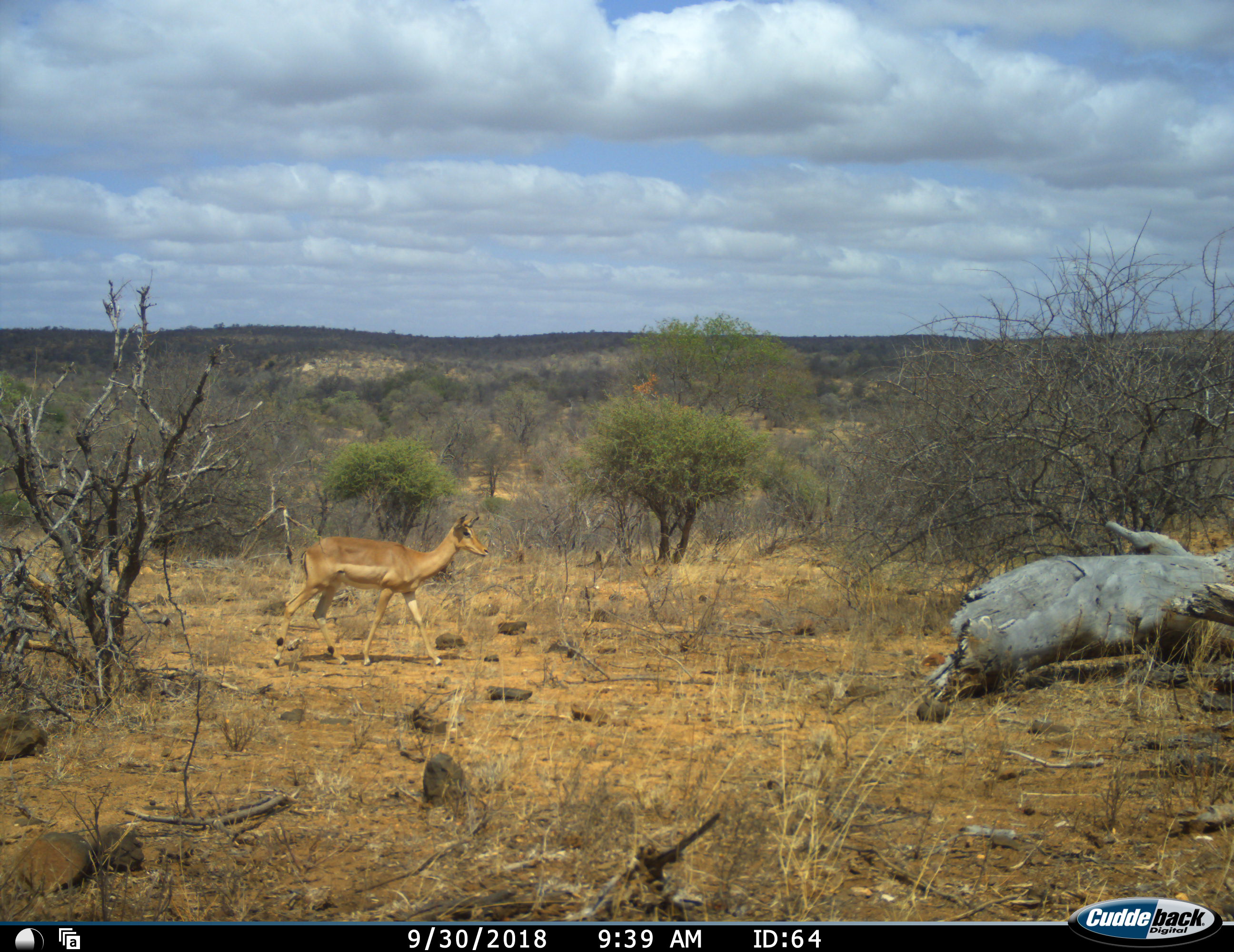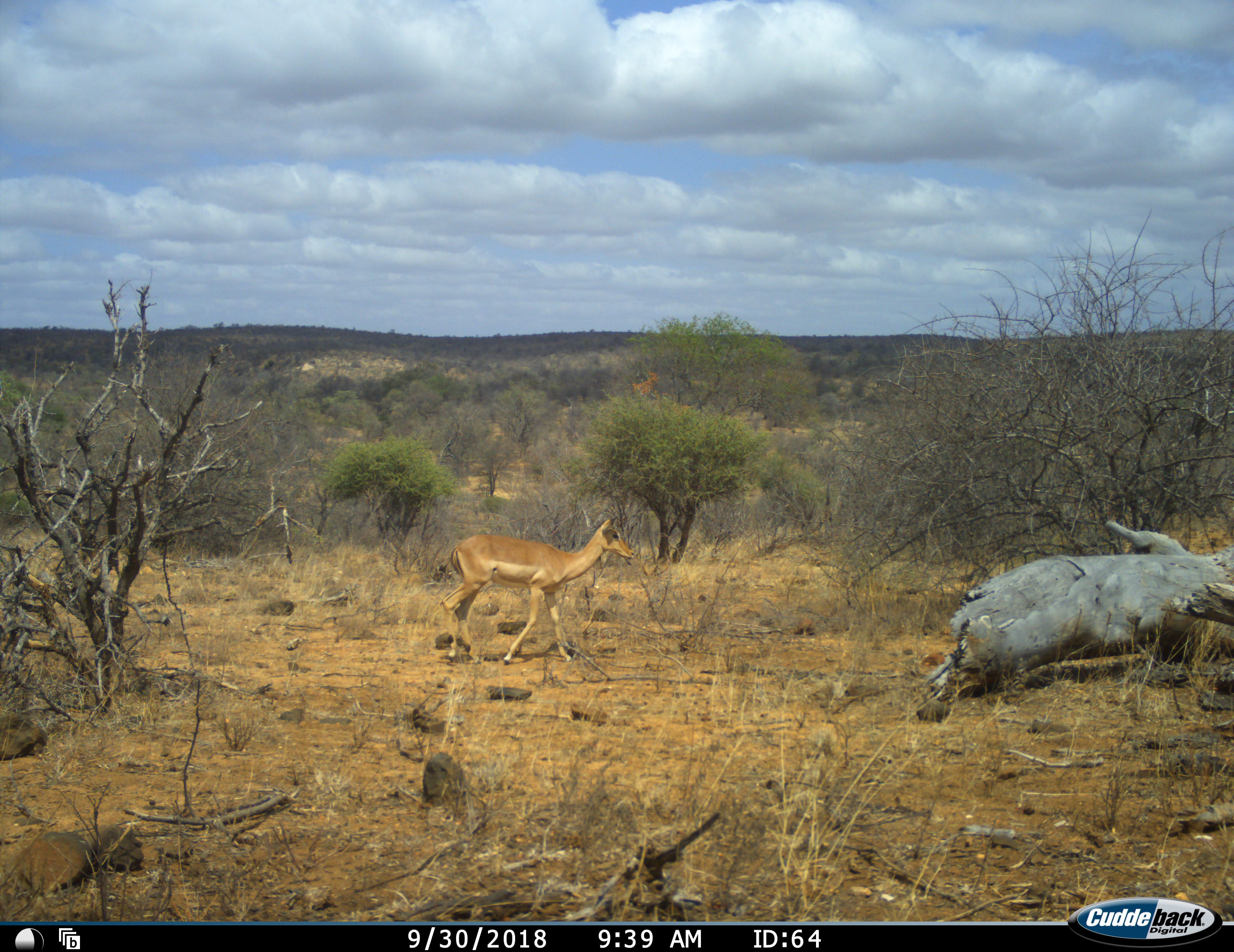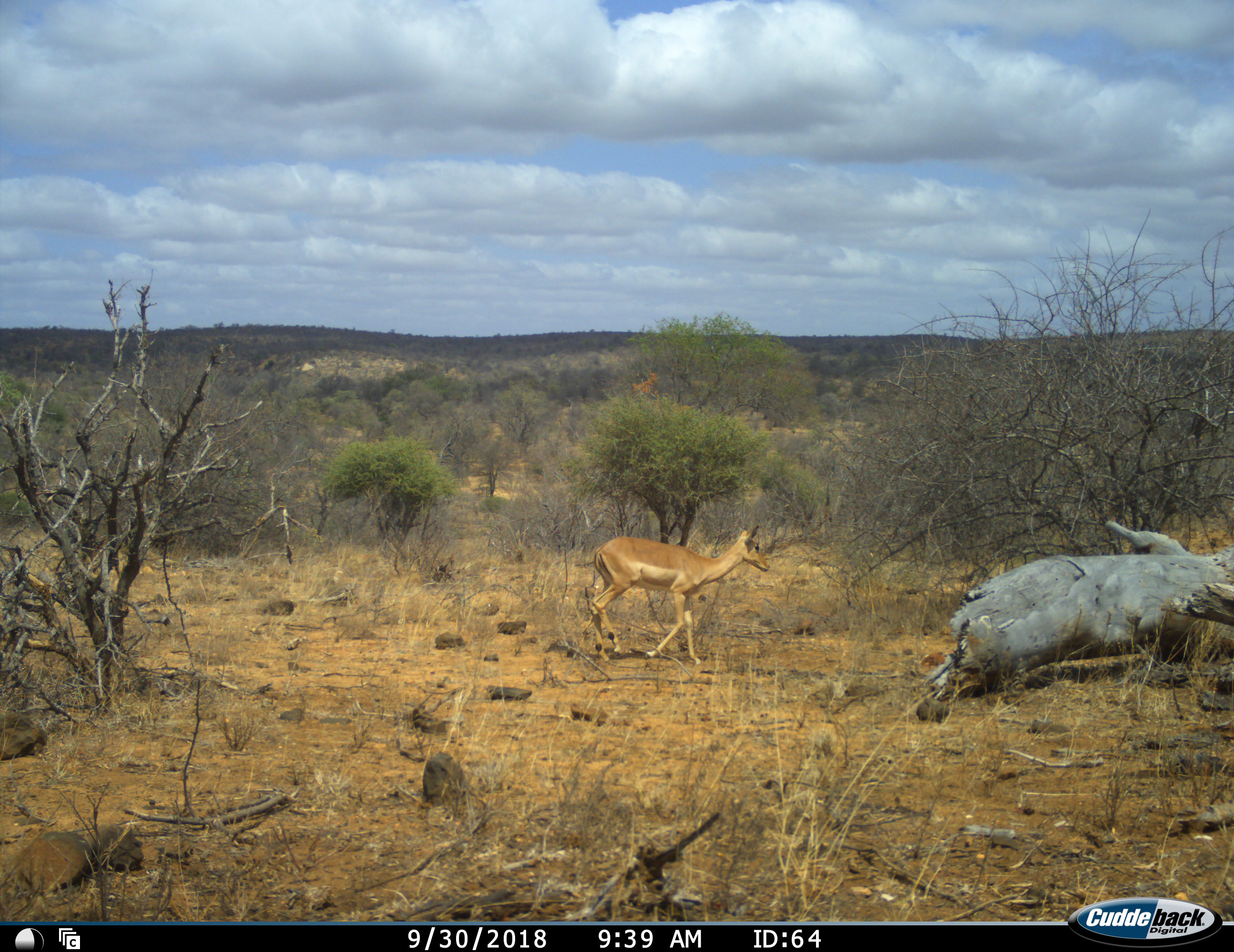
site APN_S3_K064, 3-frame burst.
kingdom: Animalia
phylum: Chordata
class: Mammalia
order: Artiodactyla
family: Bovidae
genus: Aepyceros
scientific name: Aepyceros melampus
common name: impala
Impala (Aepyceros melampus), count 1. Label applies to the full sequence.